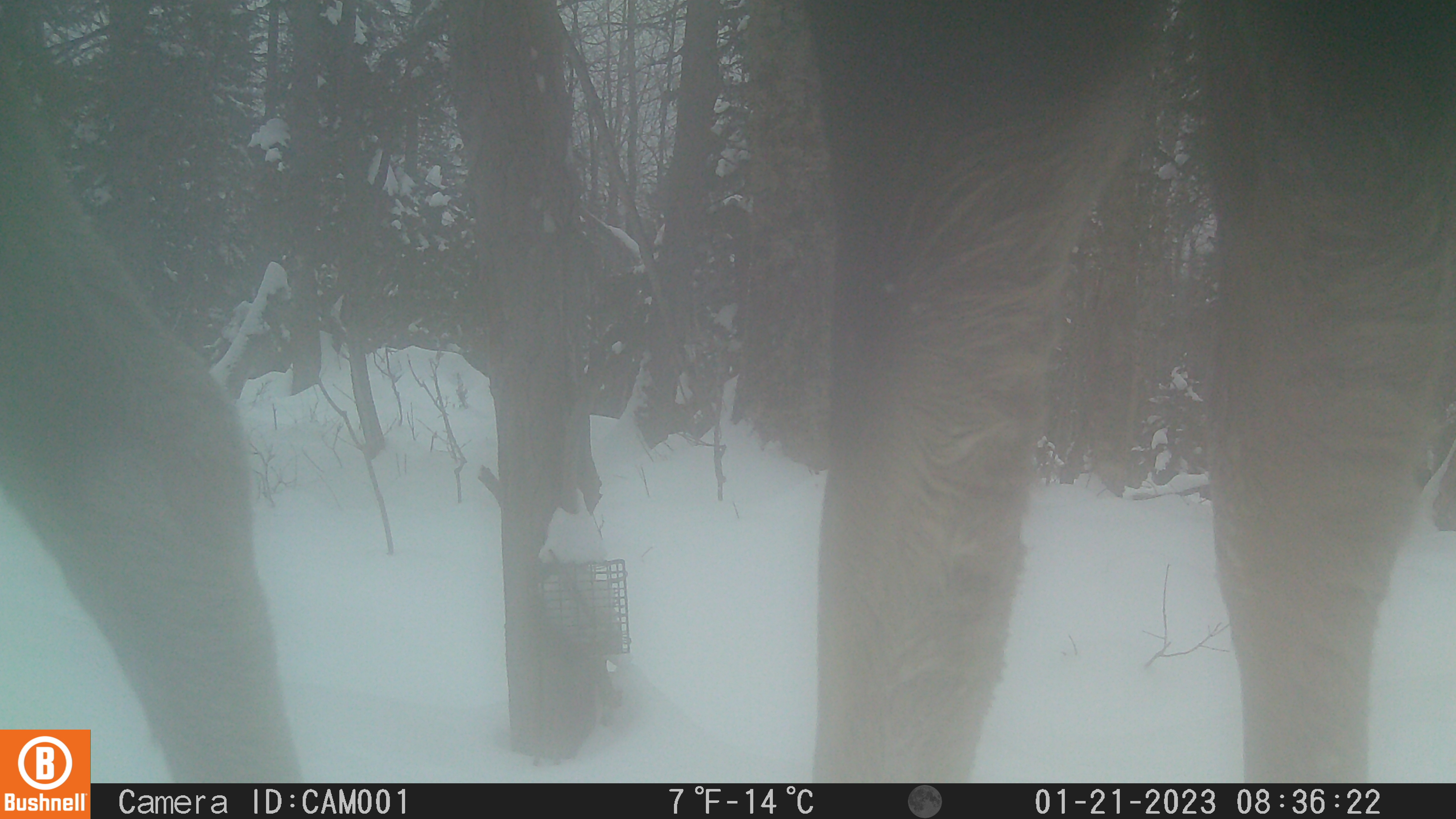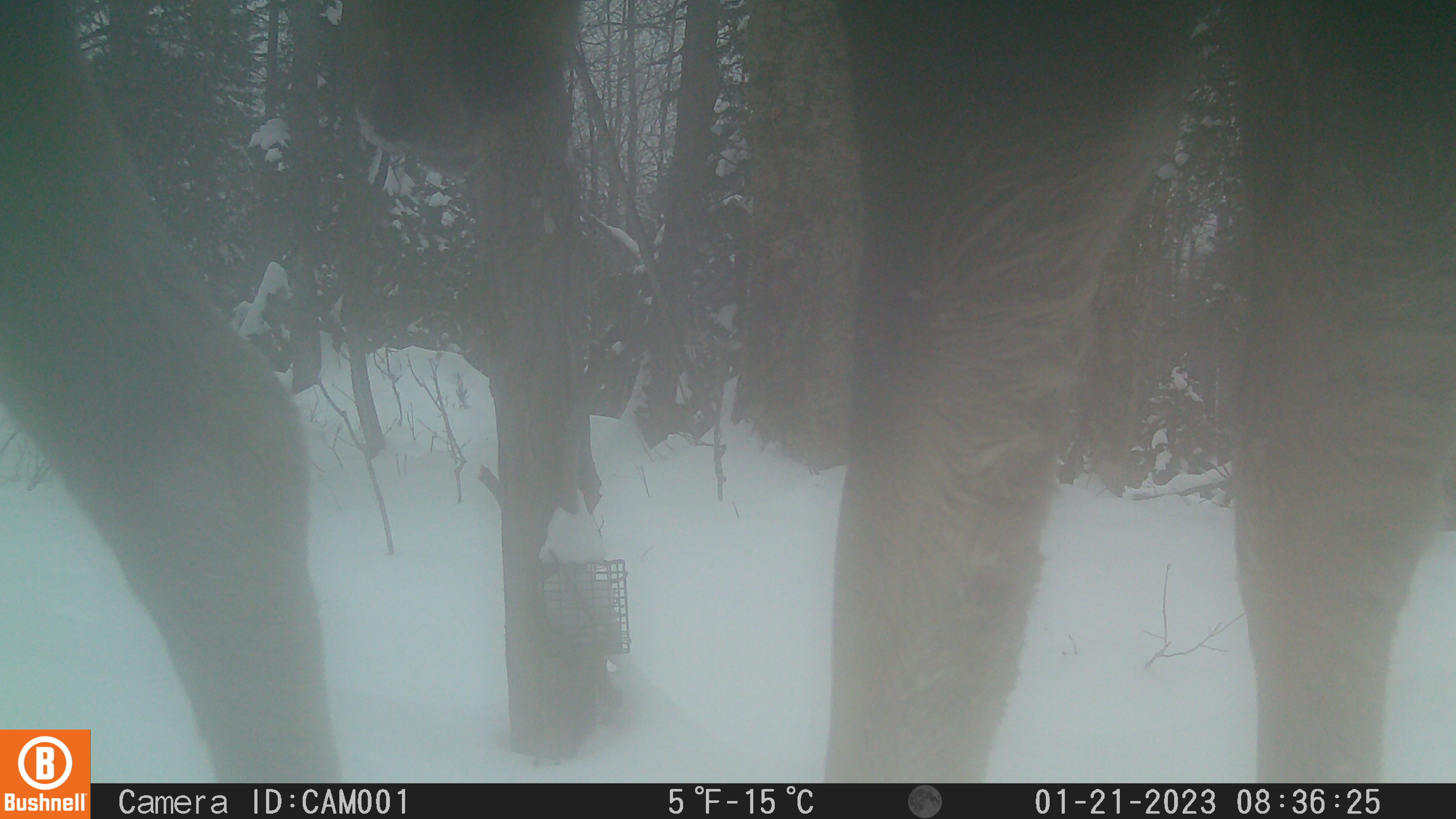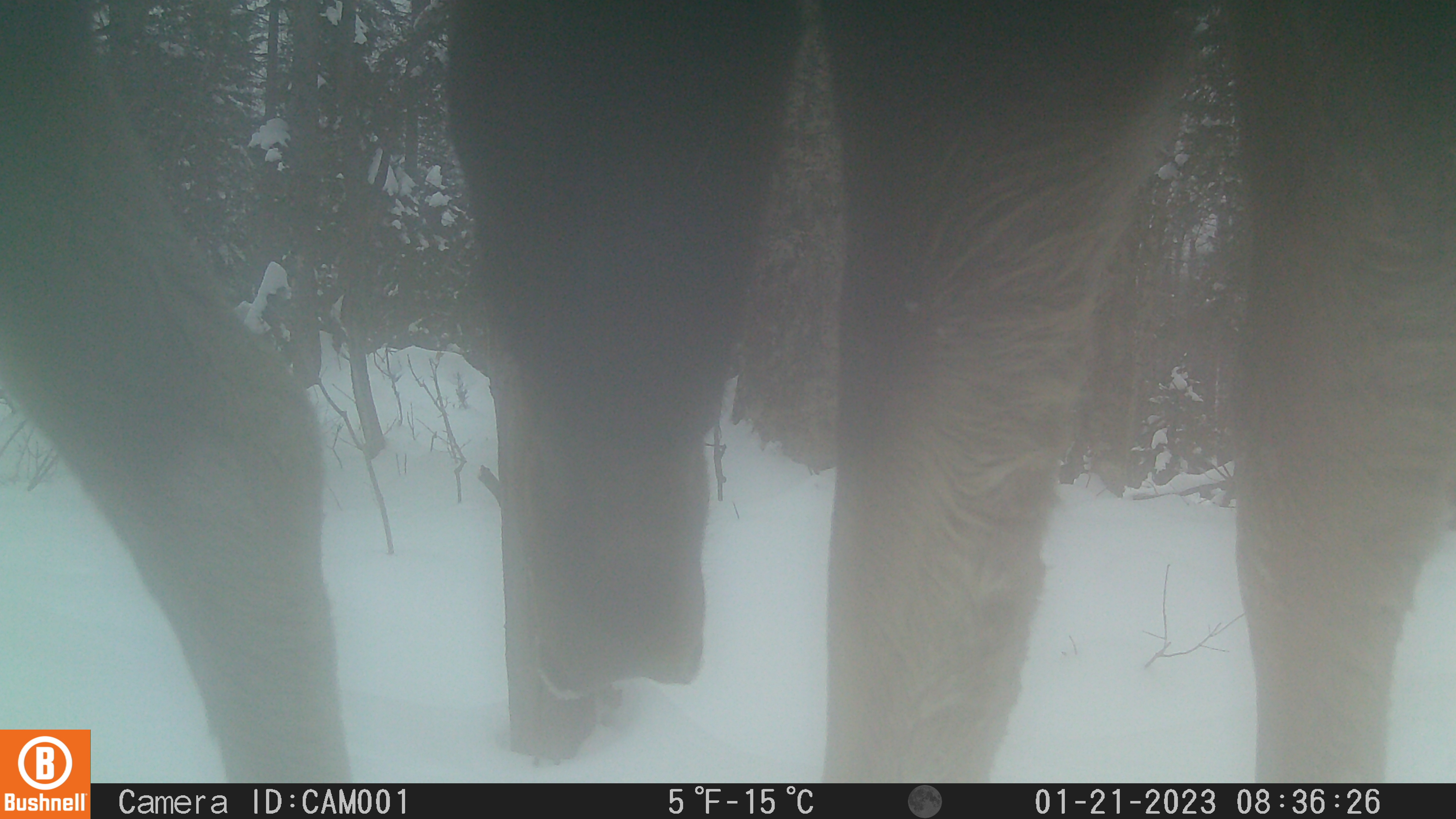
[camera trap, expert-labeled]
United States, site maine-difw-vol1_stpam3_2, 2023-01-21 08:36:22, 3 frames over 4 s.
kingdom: Animalia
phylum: Chordata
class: Mammalia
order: Artiodactyla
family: Cervidae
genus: Alces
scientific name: Alces alces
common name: moose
Moose (Alces alces).